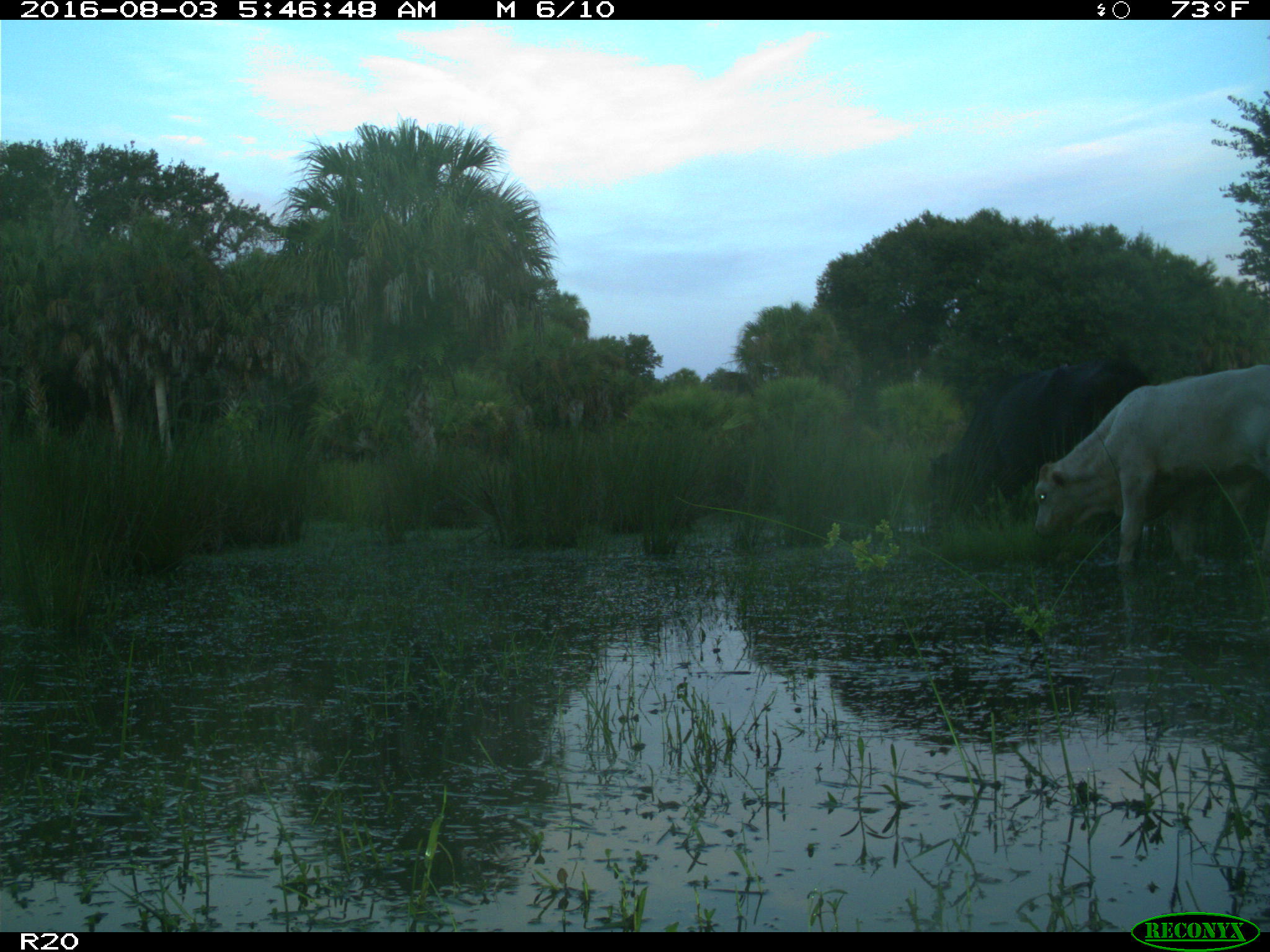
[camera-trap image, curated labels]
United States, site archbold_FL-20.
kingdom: Animalia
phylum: Chordata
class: Mammalia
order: Artiodactyla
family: Bovidae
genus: Bos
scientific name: Bos taurus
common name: domestic cow